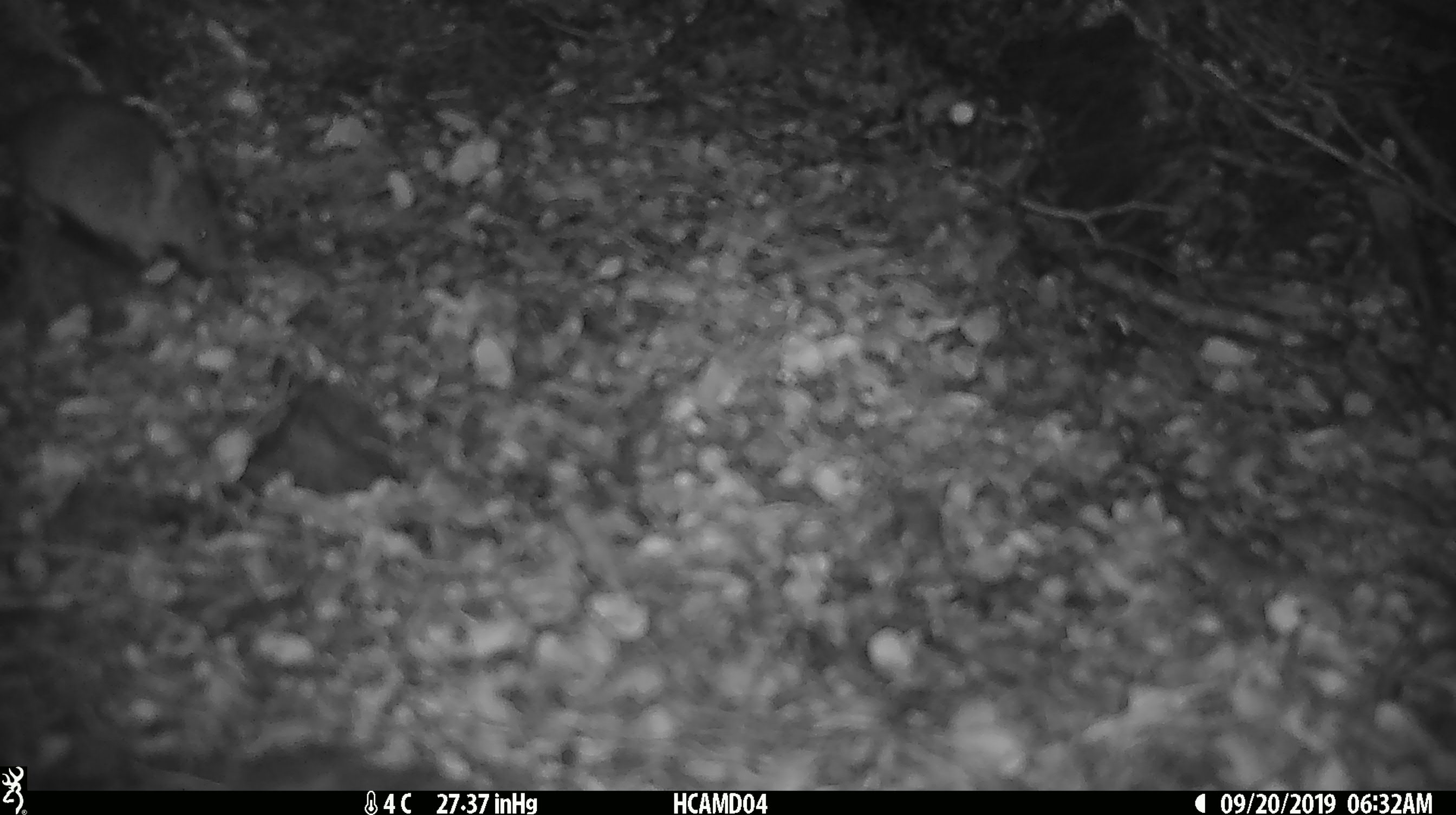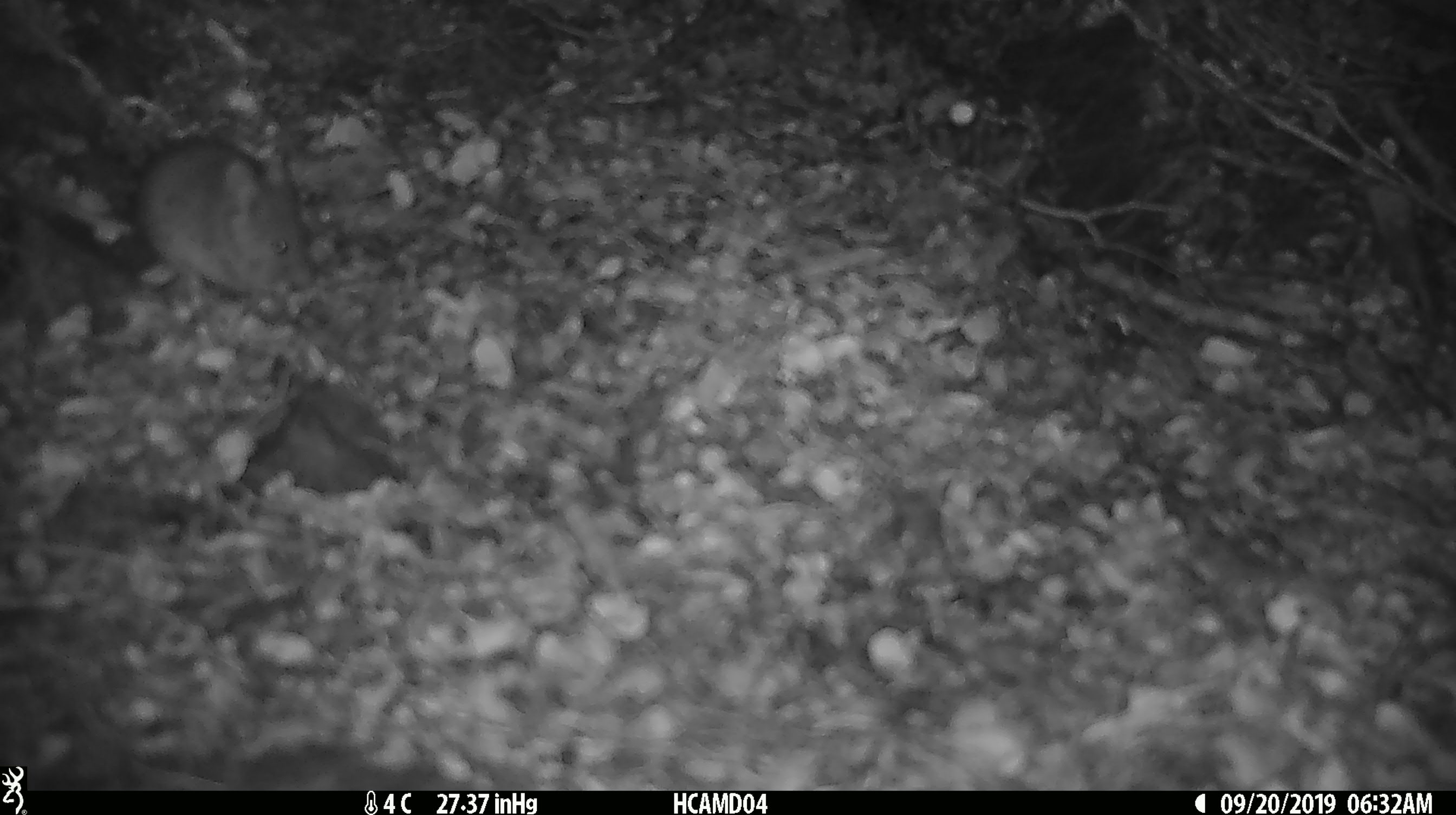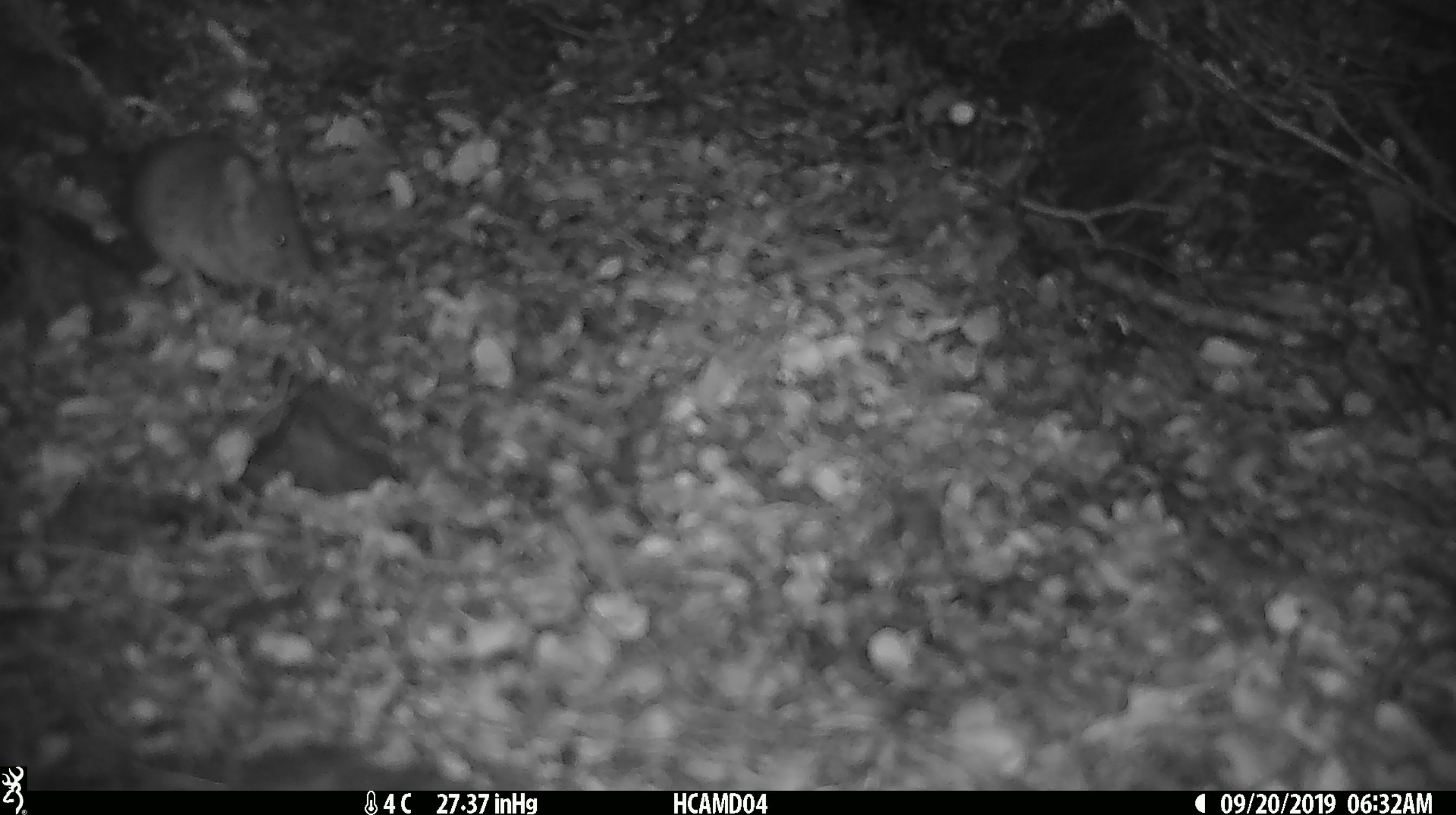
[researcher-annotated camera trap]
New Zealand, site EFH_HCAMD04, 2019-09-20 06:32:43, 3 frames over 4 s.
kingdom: Animalia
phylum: Chordata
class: Mammalia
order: Rodentia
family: Muridae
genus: Mus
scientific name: Mus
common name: mouse